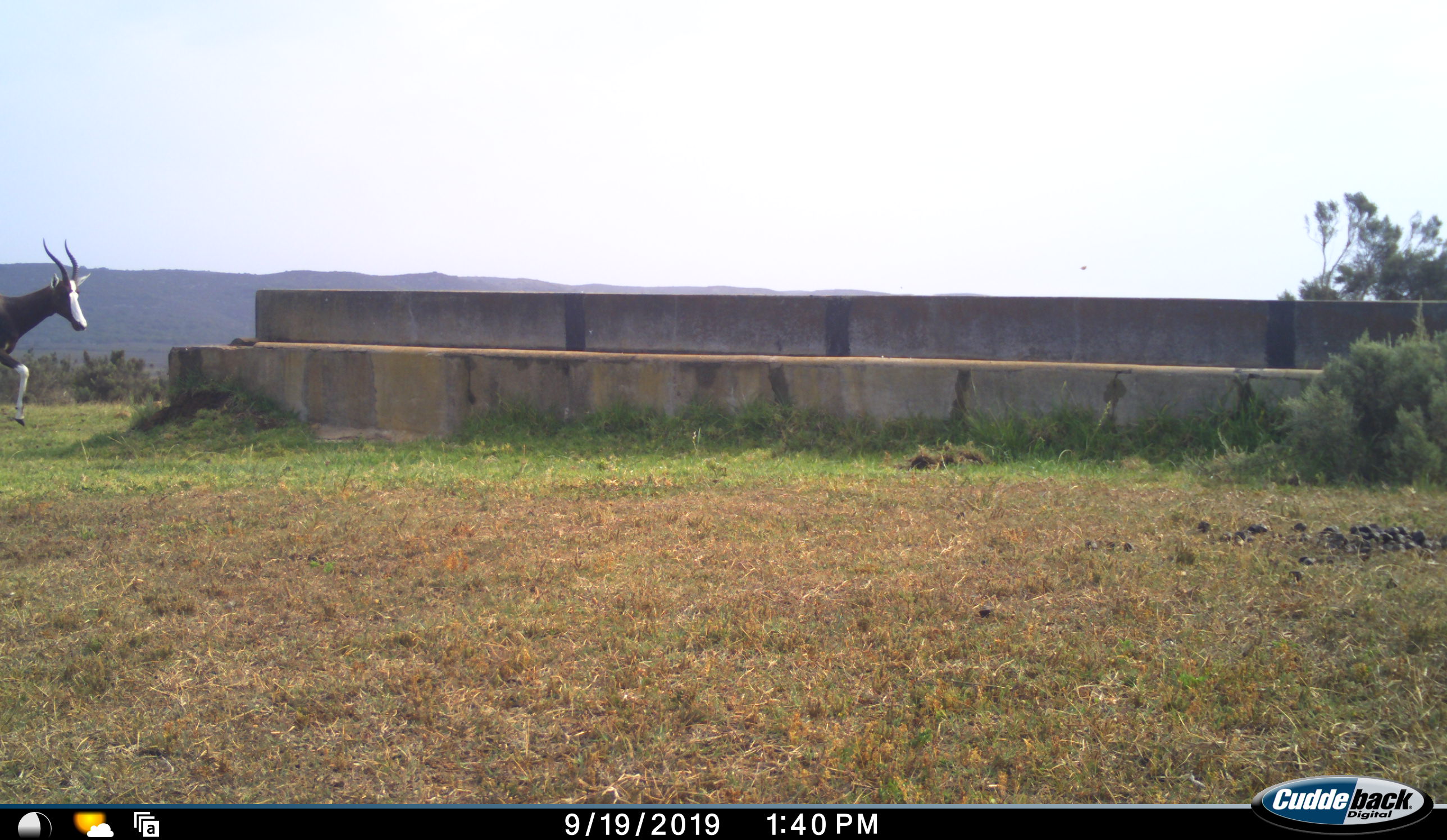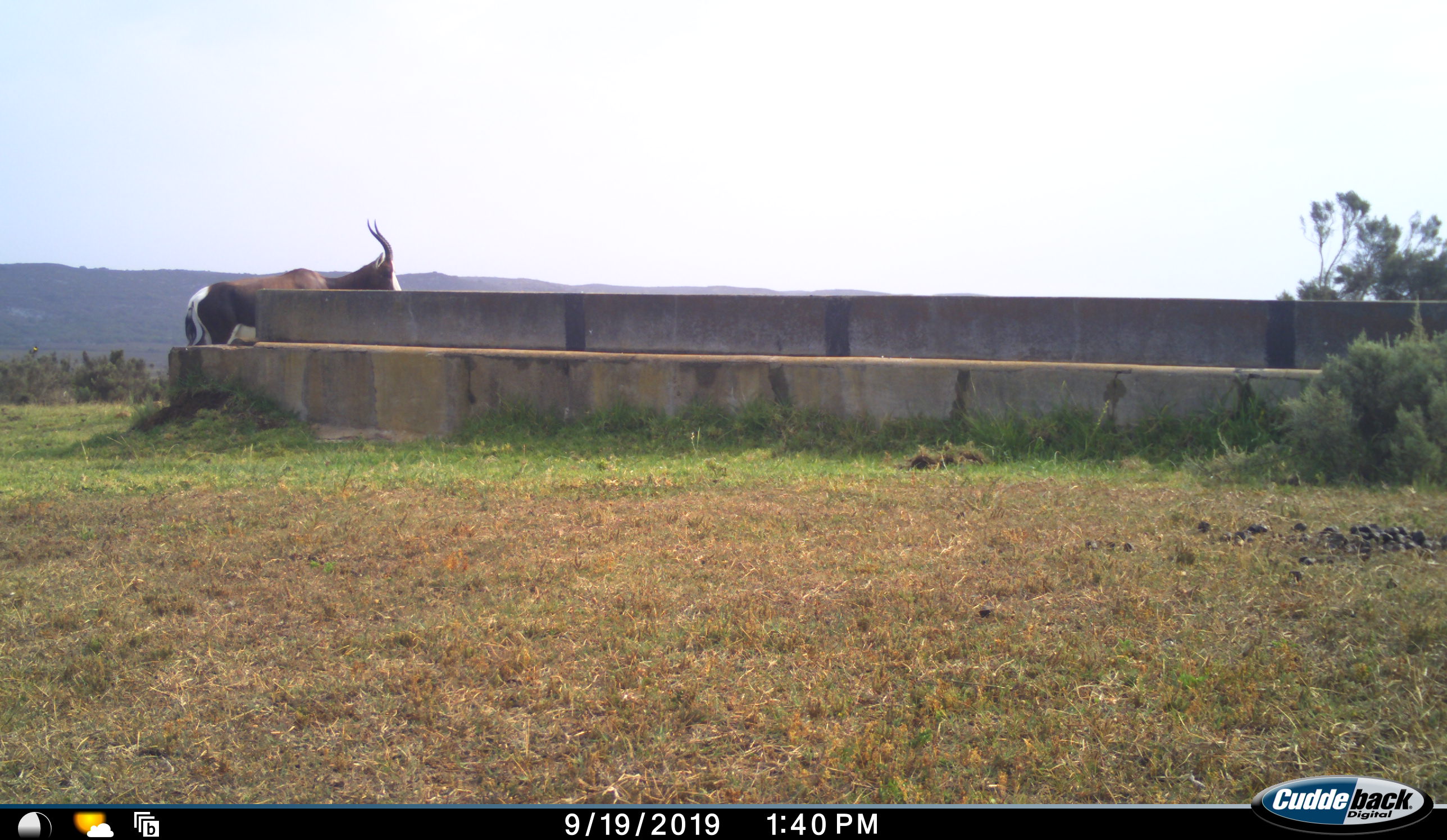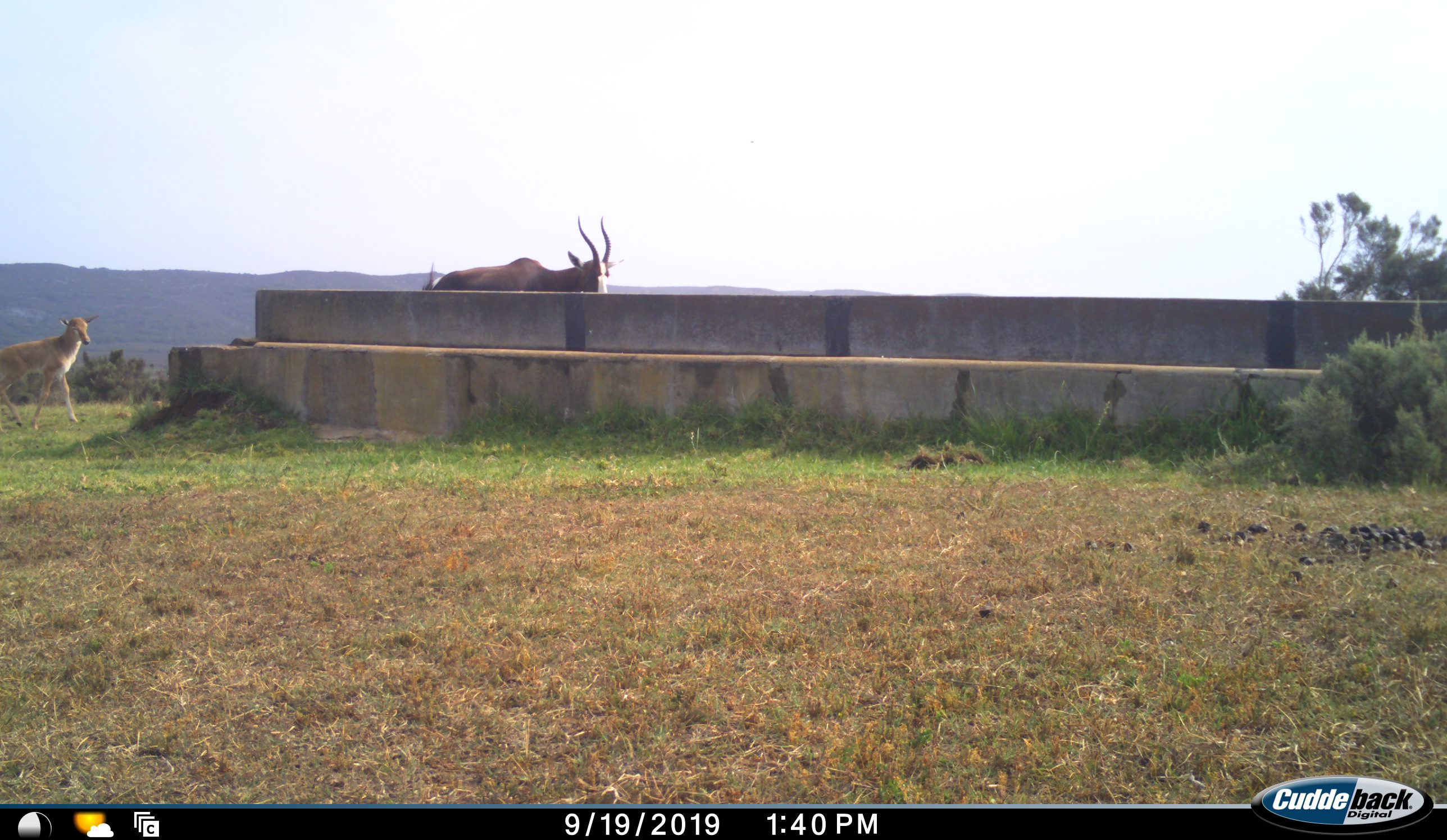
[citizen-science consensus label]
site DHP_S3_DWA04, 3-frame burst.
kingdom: Animalia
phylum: Chordata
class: Mammalia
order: Artiodactyla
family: Bovidae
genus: Damaliscus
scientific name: Damaliscus pygargus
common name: bontebok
Bontebok (Damaliscus pygargus), count 2. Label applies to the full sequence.